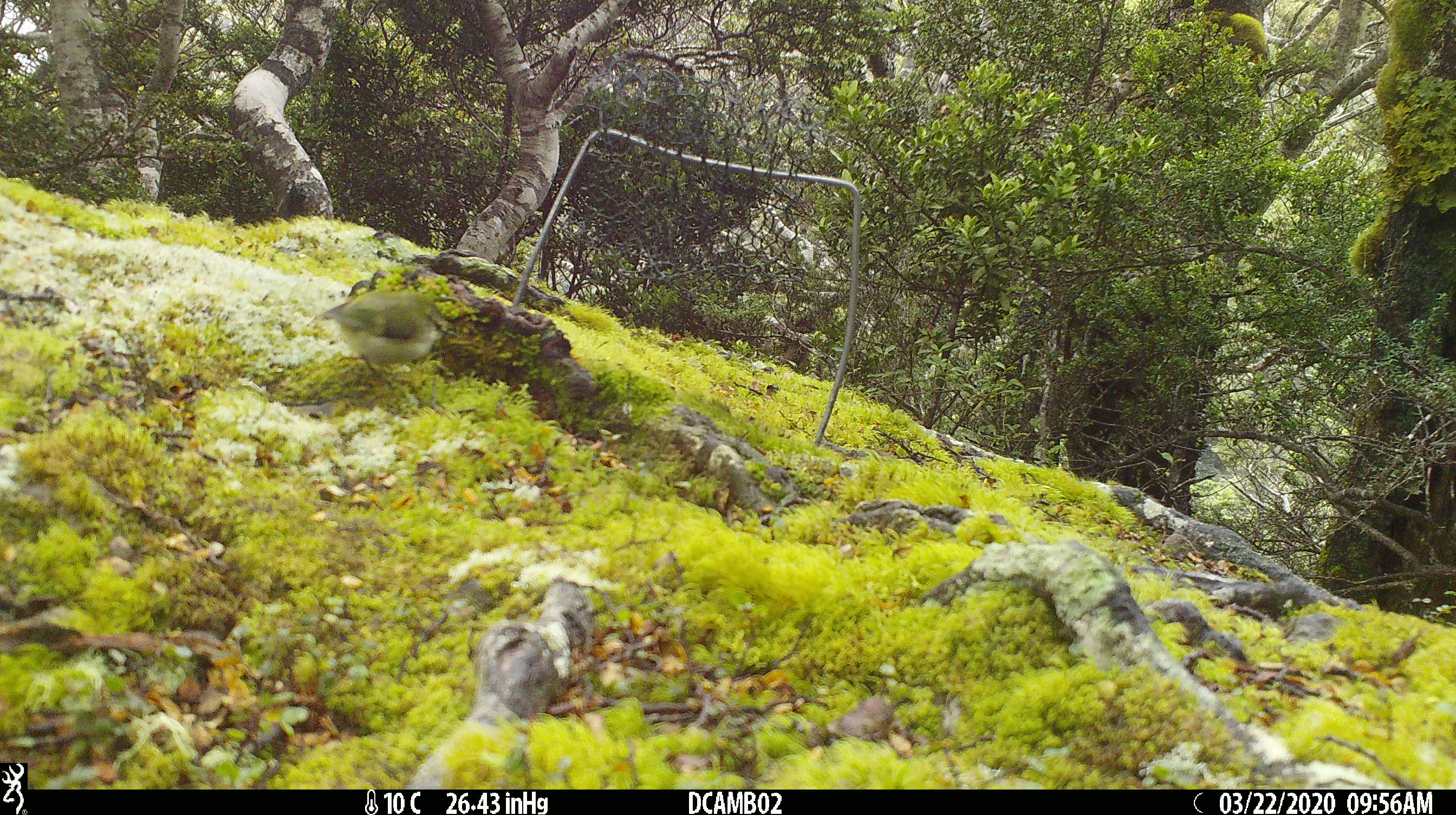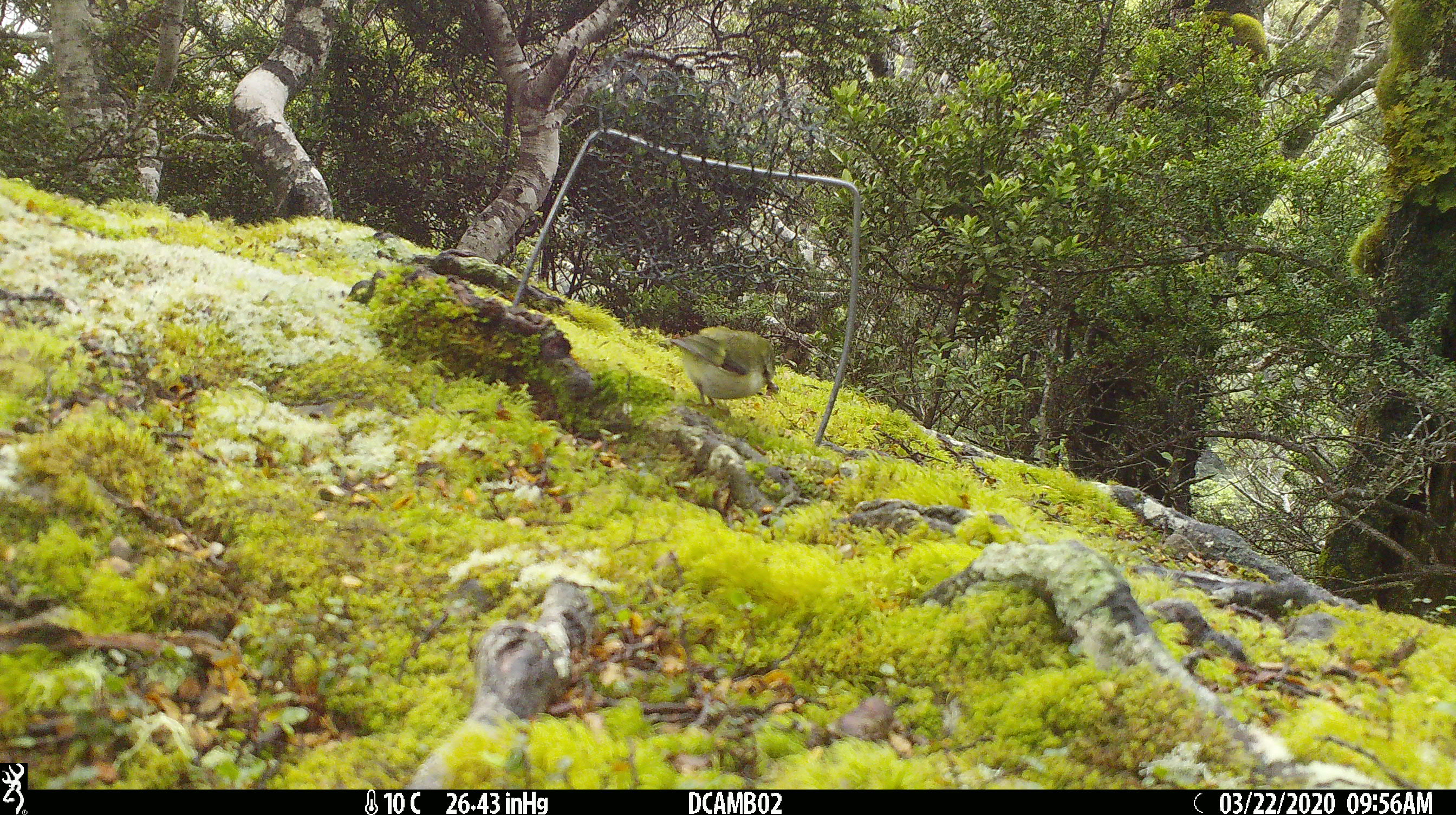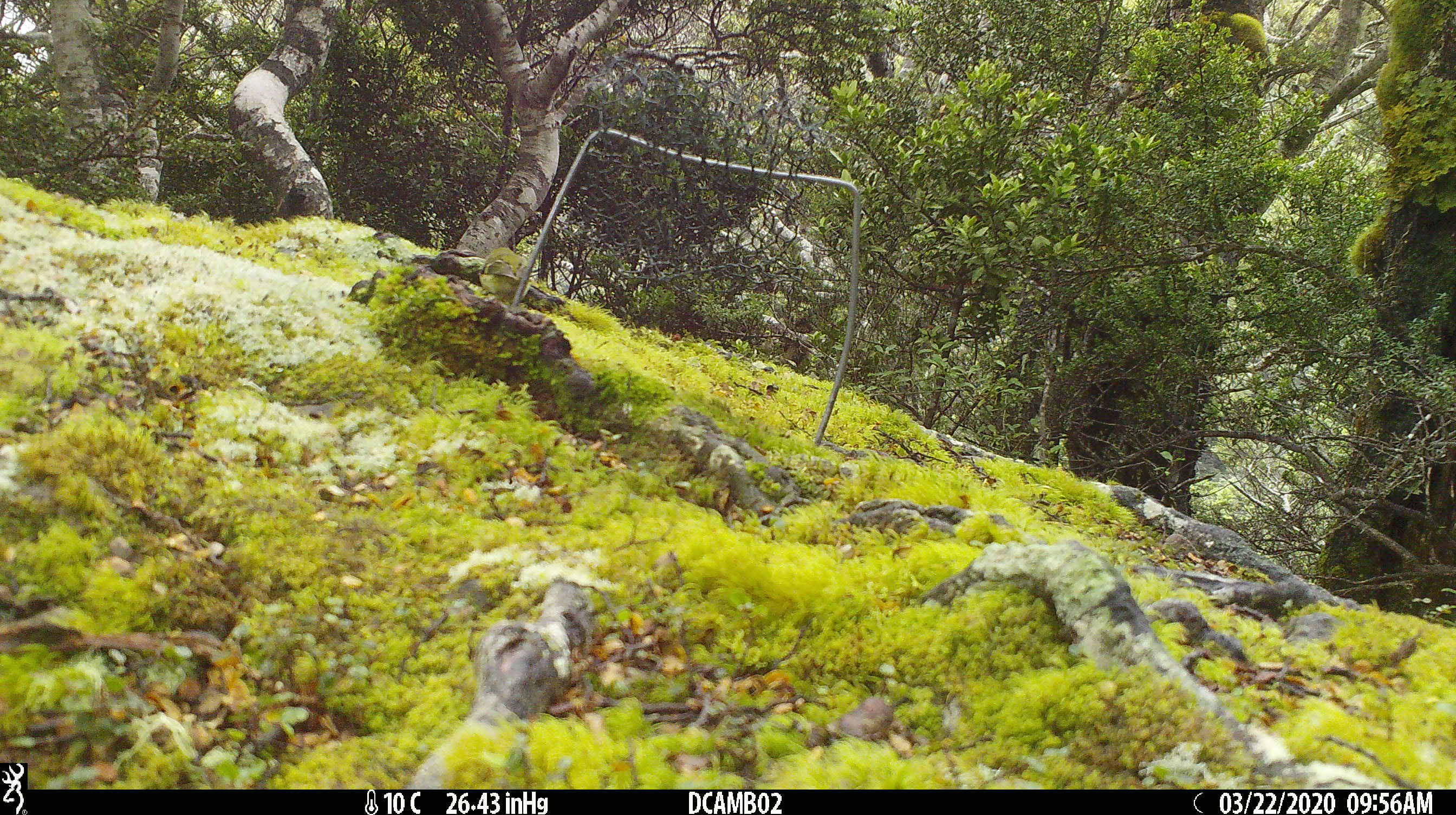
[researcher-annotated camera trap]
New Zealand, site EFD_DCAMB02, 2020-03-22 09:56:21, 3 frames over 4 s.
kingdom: Animalia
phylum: Chordata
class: Aves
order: Passeriformes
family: Acanthisittidae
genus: Acanthisitta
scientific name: Acanthisitta chloris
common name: rifleman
Rifleman (Acanthisitta chloris).